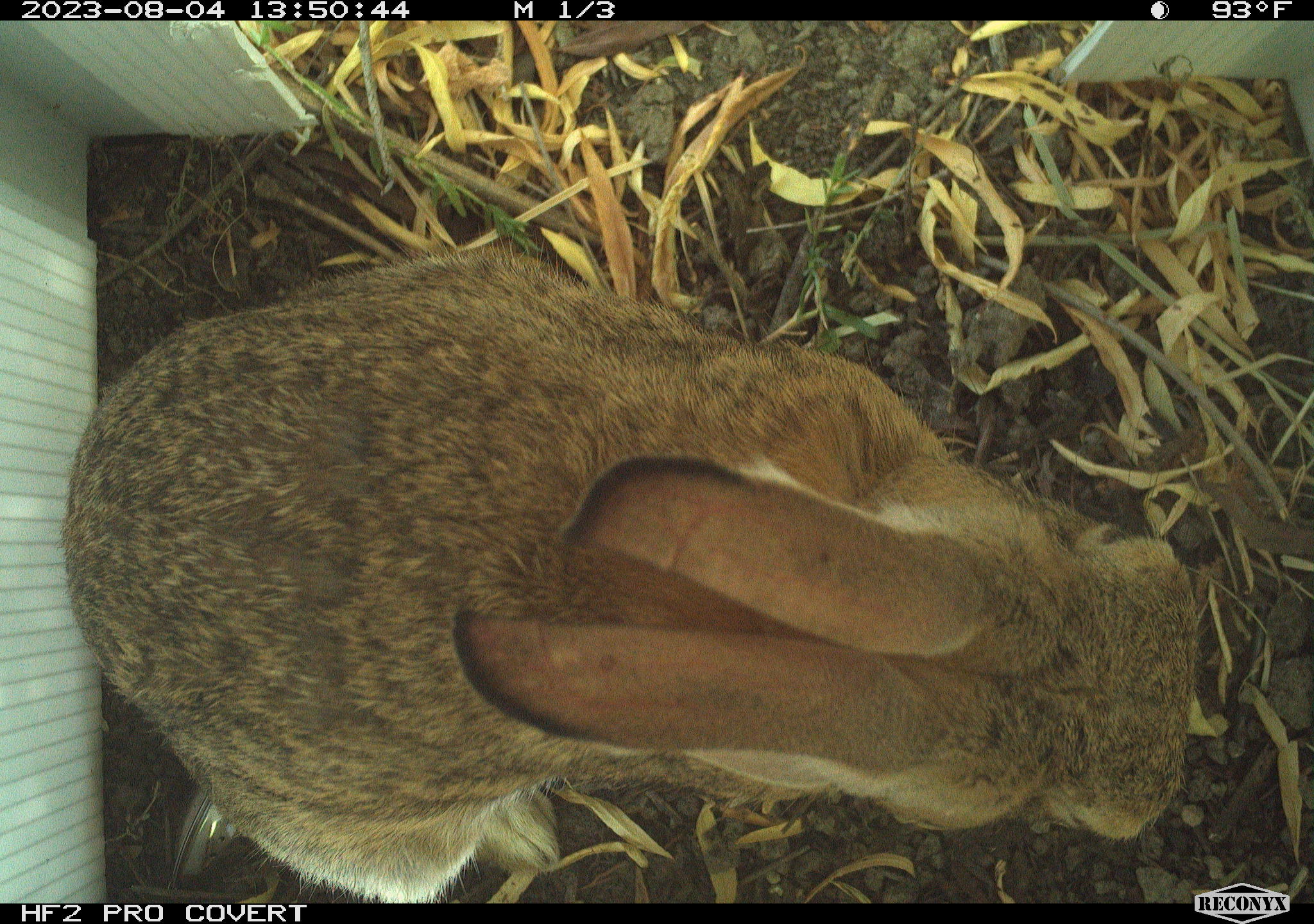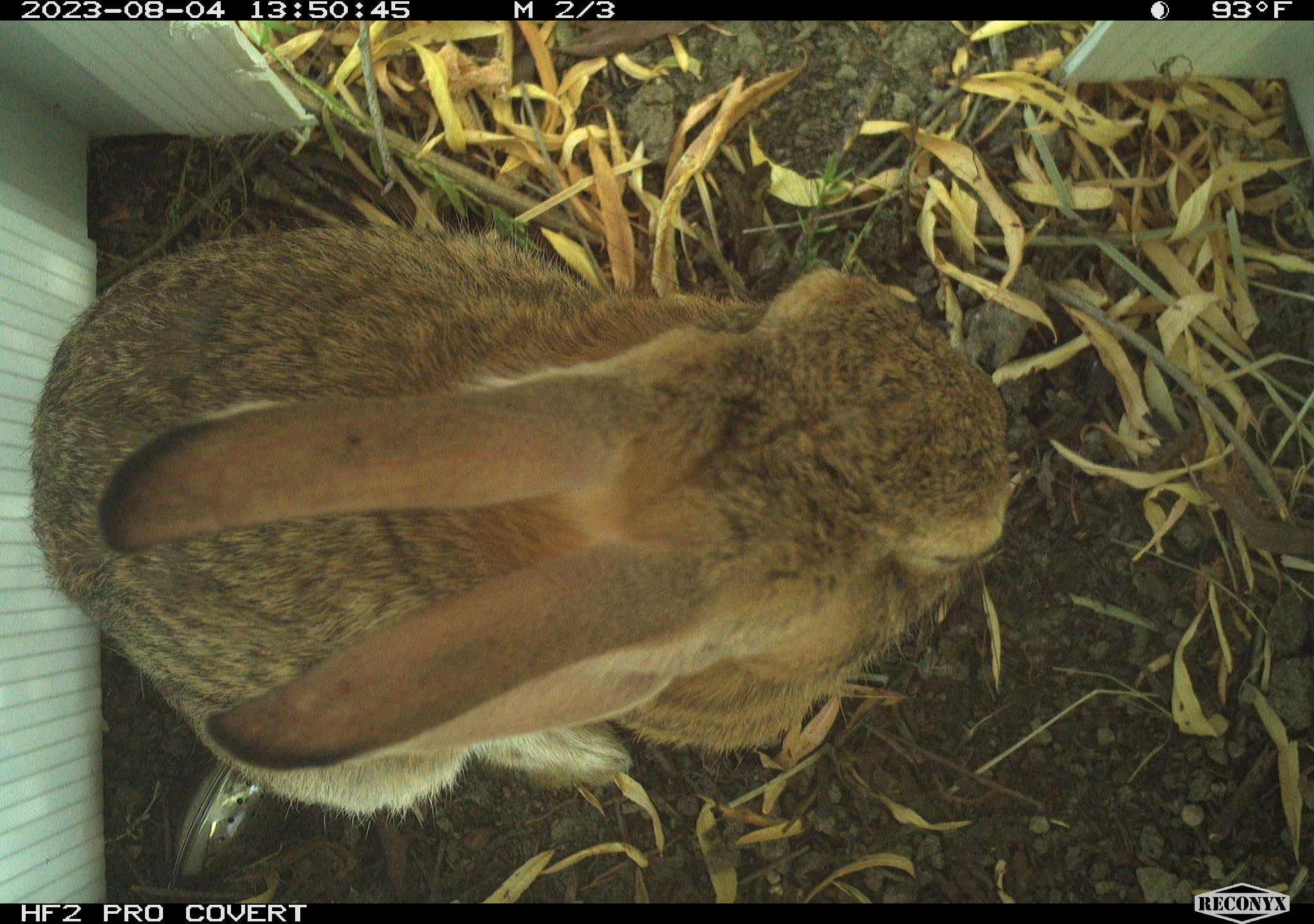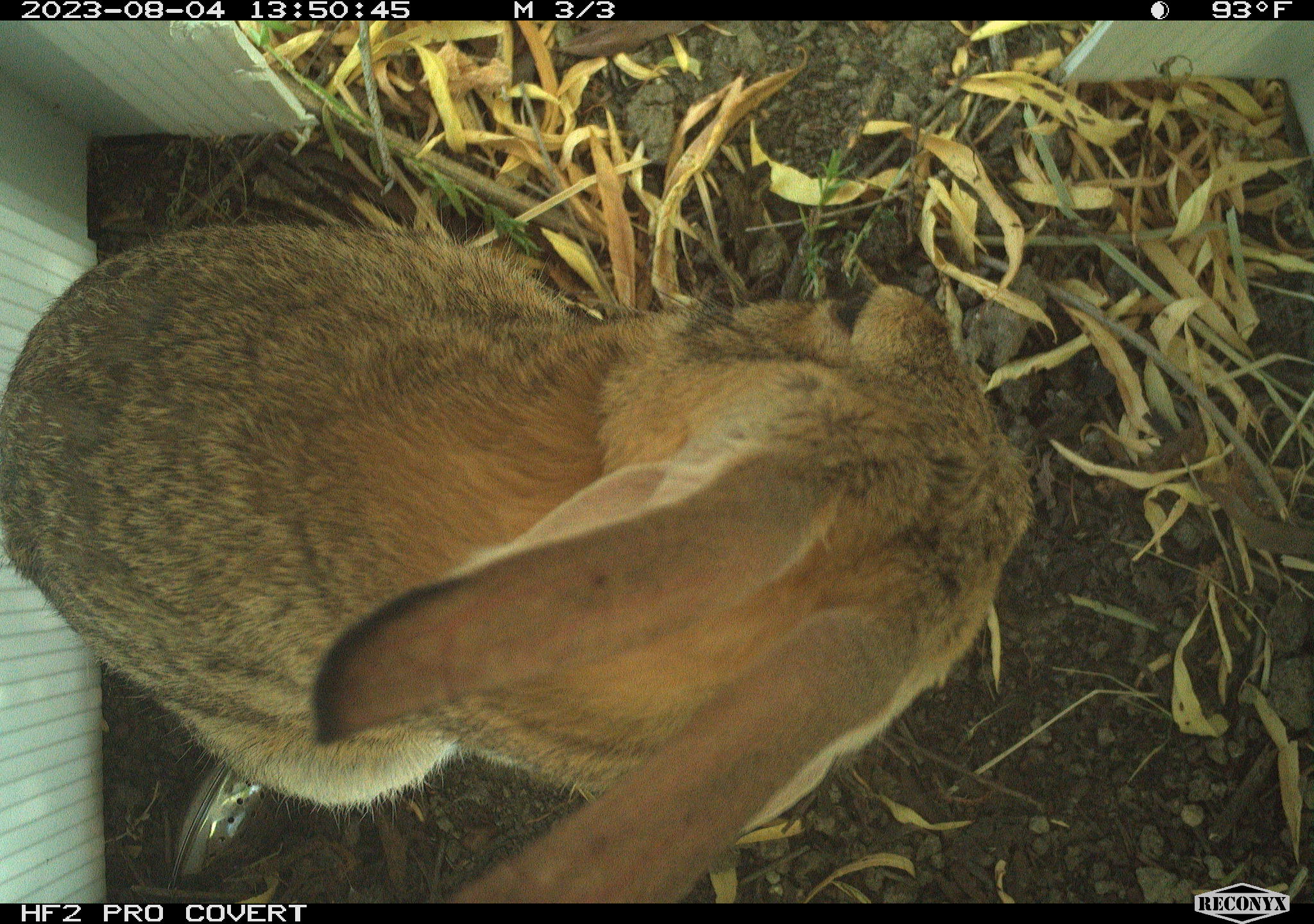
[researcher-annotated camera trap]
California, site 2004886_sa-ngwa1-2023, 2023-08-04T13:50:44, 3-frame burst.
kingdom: Animalia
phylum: Chordata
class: Mammalia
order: Lagomorpha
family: Leporidae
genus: Sylvilagus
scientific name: Sylvilagus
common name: cottontail rabbits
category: sylvilagus species